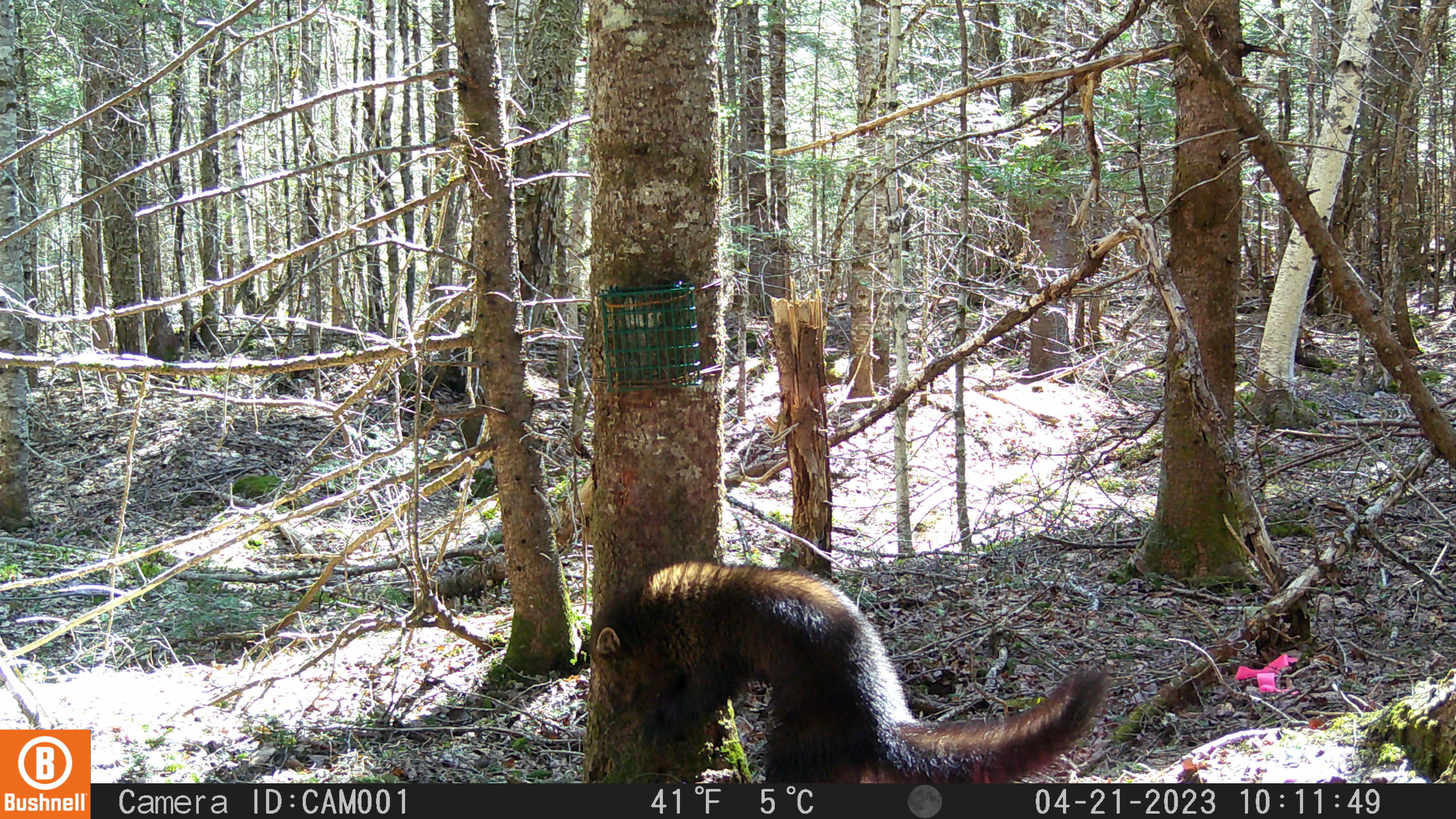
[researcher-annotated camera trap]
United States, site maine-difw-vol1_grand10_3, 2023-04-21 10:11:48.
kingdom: Animalia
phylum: Chordata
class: Mammalia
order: Carnivora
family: Mustelidae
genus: Pekania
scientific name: Pekania pennanti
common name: fisher